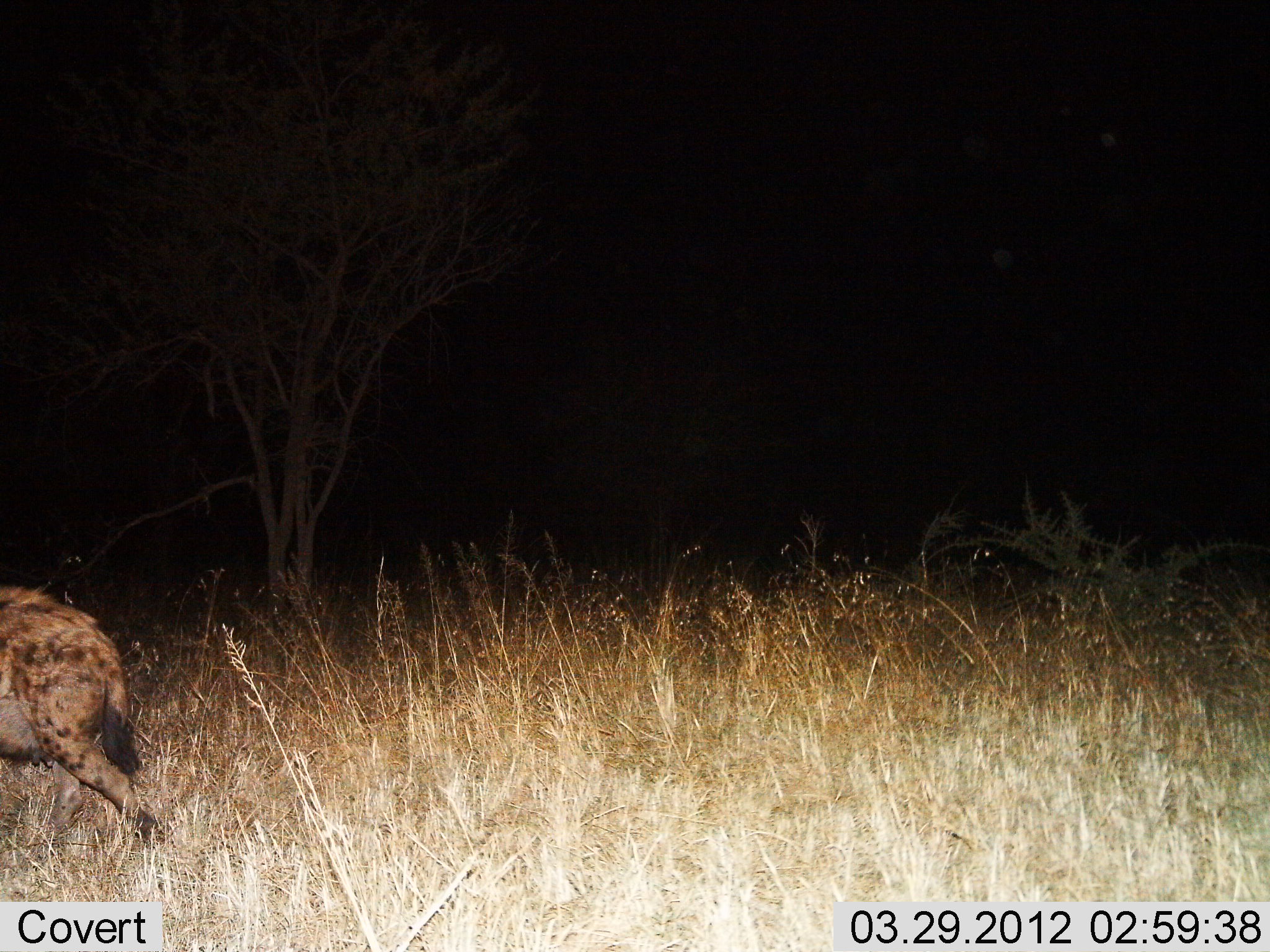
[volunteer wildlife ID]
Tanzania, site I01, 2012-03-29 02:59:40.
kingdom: Animalia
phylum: Chordata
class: Mammalia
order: Carnivora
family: Hyaenidae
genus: Crocuta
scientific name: Crocuta crocuta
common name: spotted hyena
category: hyenaspotted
Hyenaspotted (spotted hyena) (Crocuta crocuta), count 1. Behavior (volunteer vote fractions): standing 0%, resting 0%, moving 97%, interacting 0%. Young present (vote fraction): 0%. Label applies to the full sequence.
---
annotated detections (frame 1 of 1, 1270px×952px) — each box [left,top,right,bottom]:
animal: [1,586,161,838]